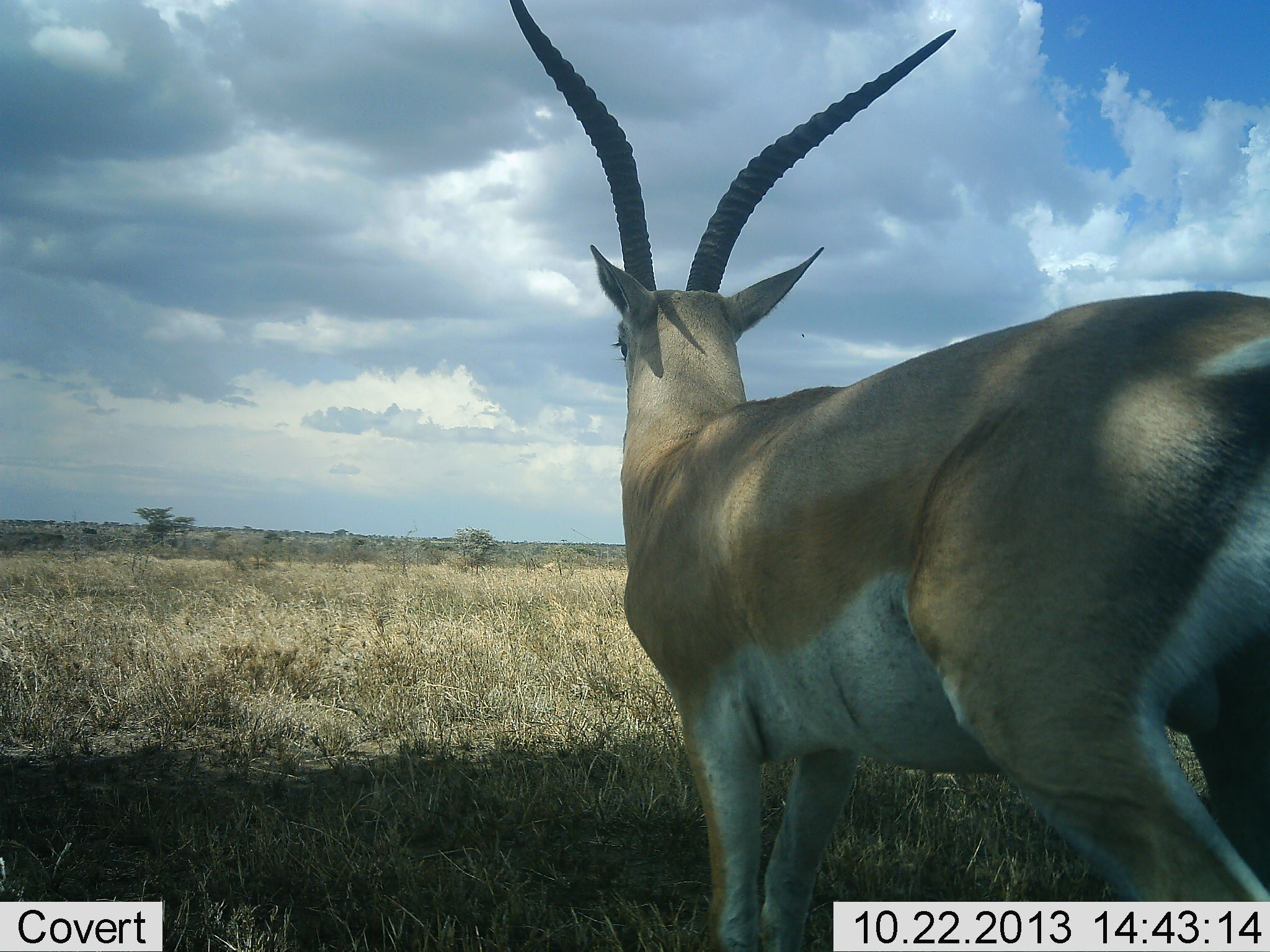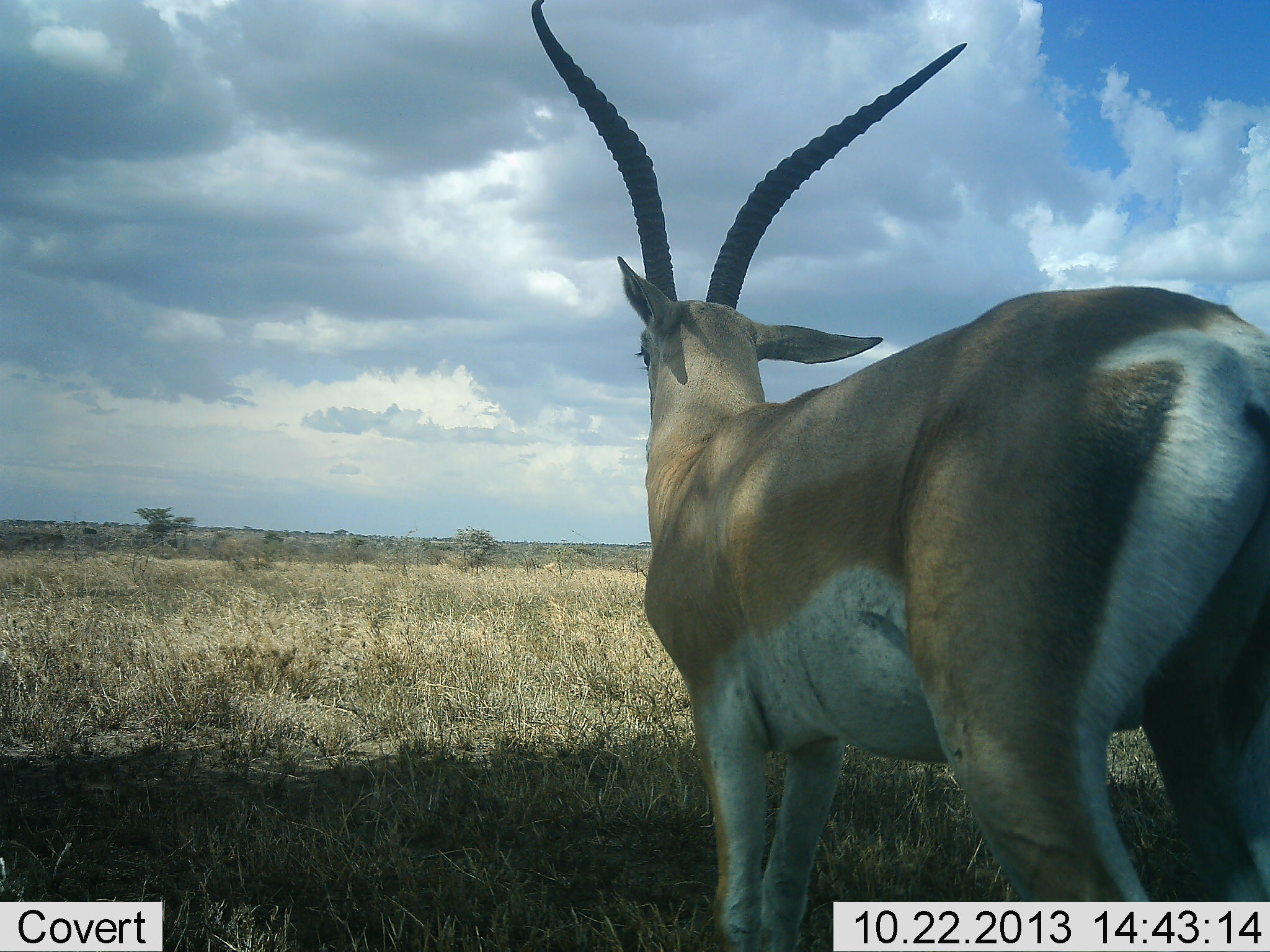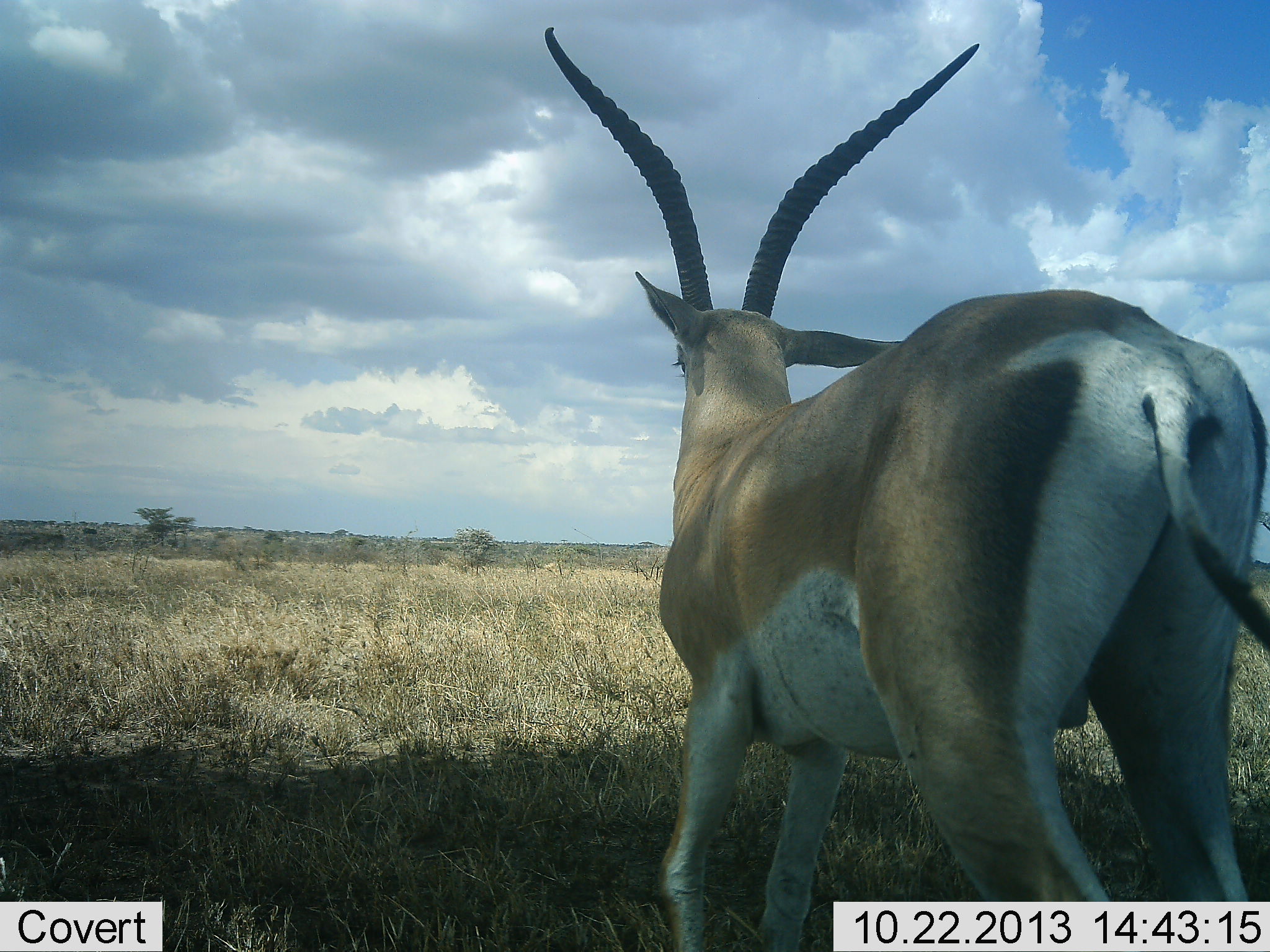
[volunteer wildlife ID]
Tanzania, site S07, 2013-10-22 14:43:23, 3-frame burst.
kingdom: Animalia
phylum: Chordata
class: Mammalia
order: Artiodactyla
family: Bovidae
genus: Nanger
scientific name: Nanger granti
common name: grant's gazelle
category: gazellegrants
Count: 1.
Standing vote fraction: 70%.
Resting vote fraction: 0%.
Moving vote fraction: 30%.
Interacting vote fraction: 0%.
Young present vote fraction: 0%.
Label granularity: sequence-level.